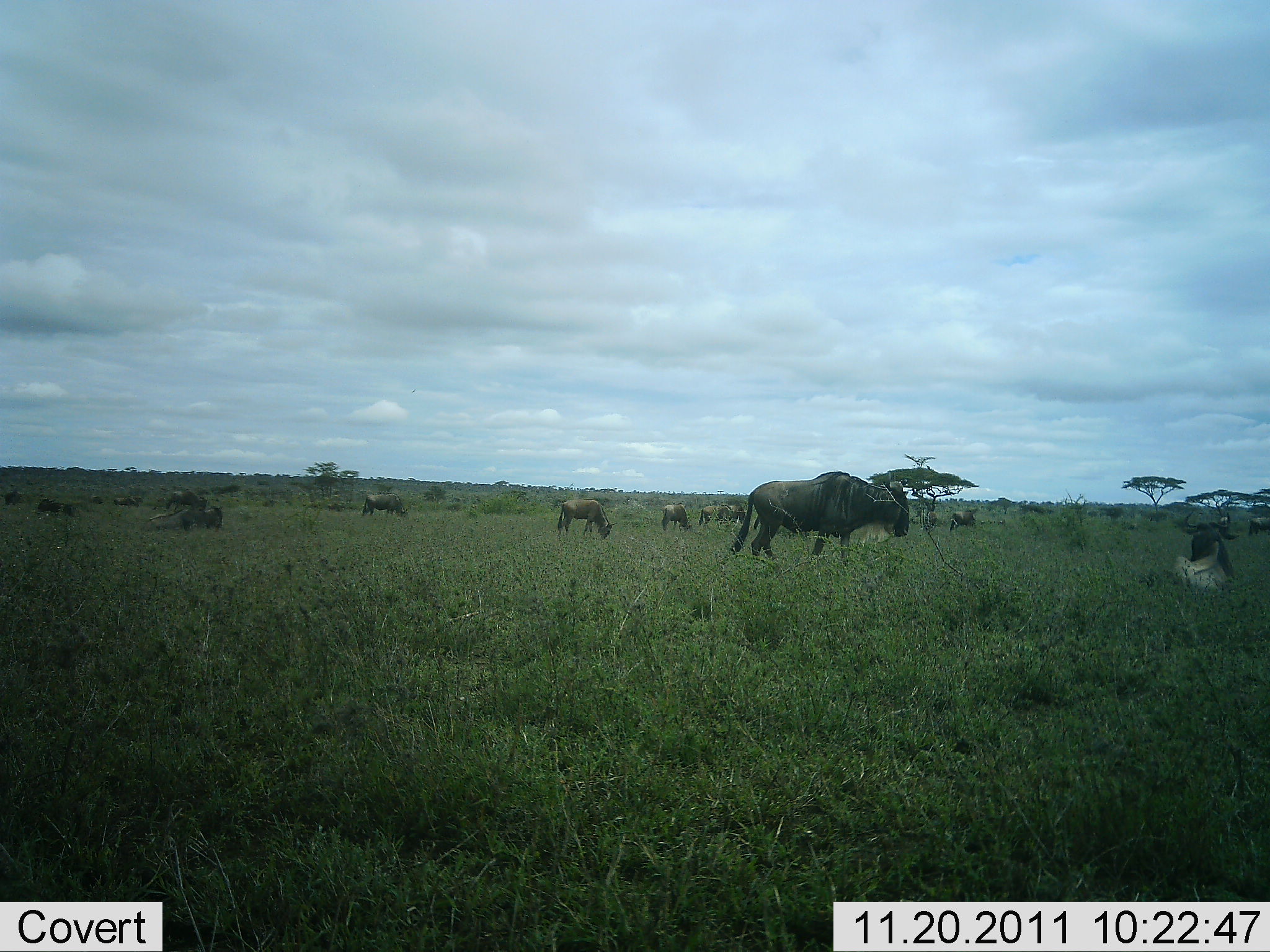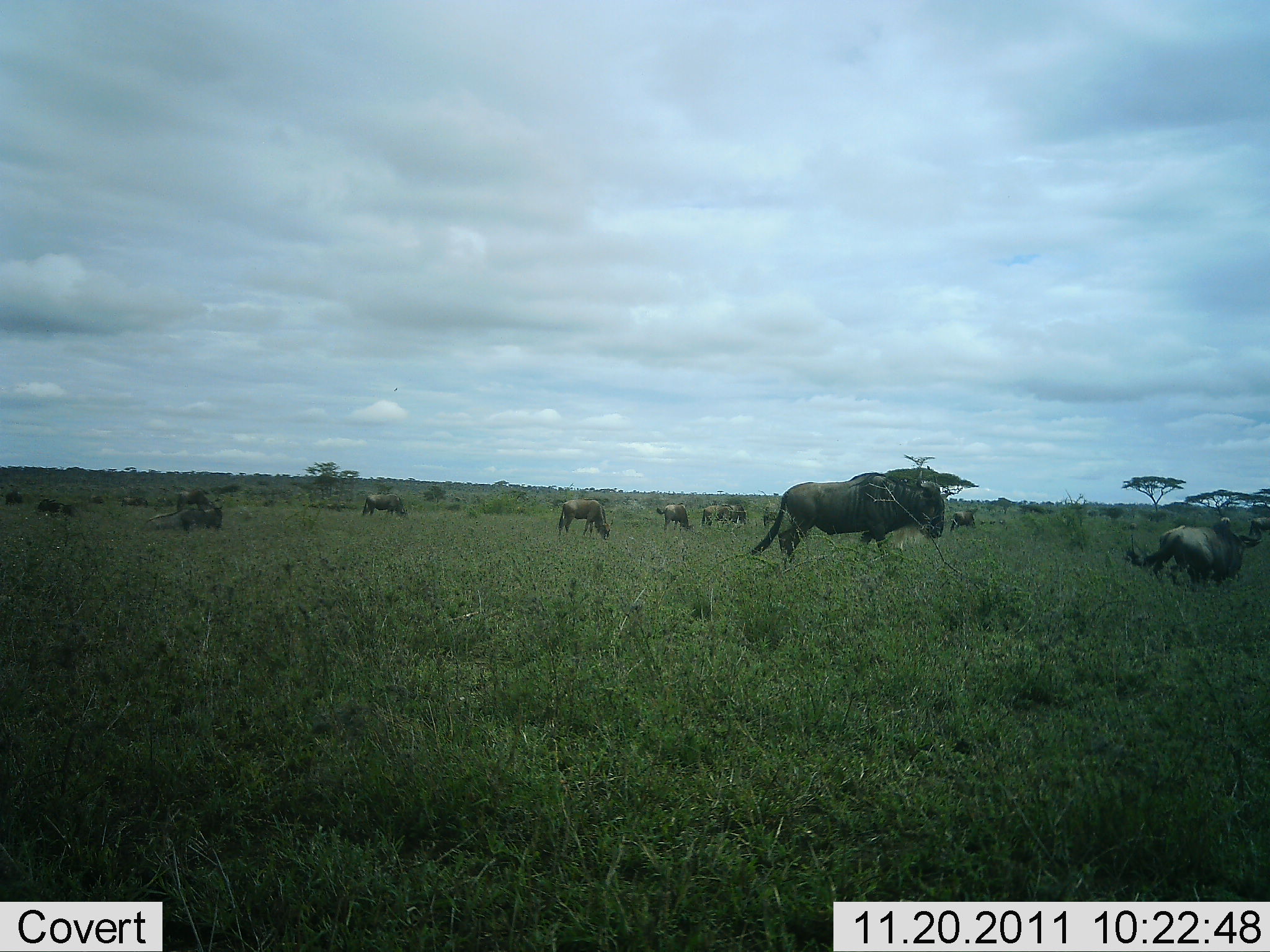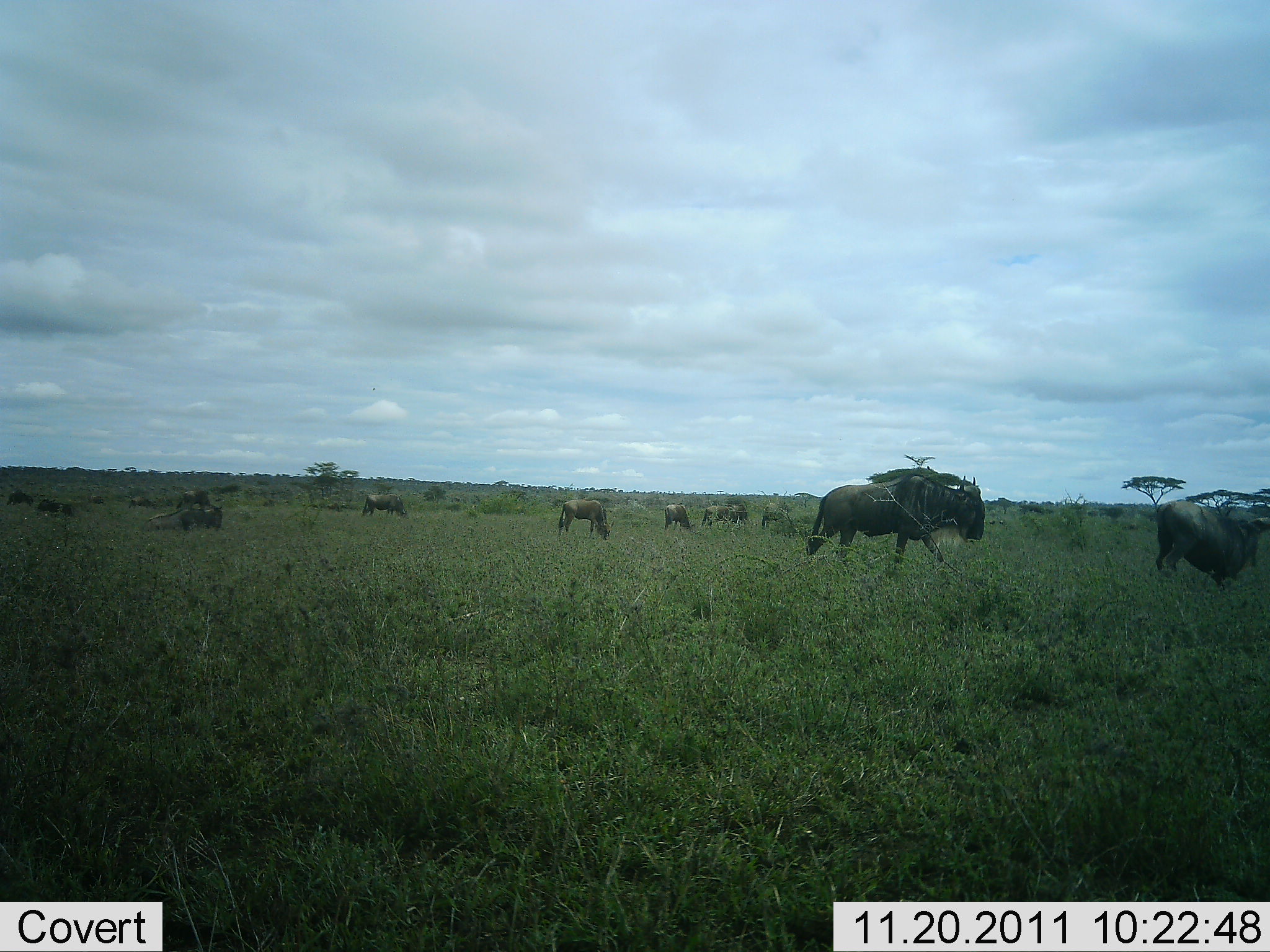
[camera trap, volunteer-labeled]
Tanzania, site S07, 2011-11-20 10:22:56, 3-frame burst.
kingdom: Animalia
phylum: Chordata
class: Mammalia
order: Artiodactyla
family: Bovidae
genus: Connochaetes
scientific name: Connochaetes taurinus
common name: blue wildebeest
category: wildebeest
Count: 11-50.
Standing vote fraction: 58%.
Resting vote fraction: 67%.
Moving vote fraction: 58%.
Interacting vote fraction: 8%.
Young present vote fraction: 0%.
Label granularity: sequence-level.